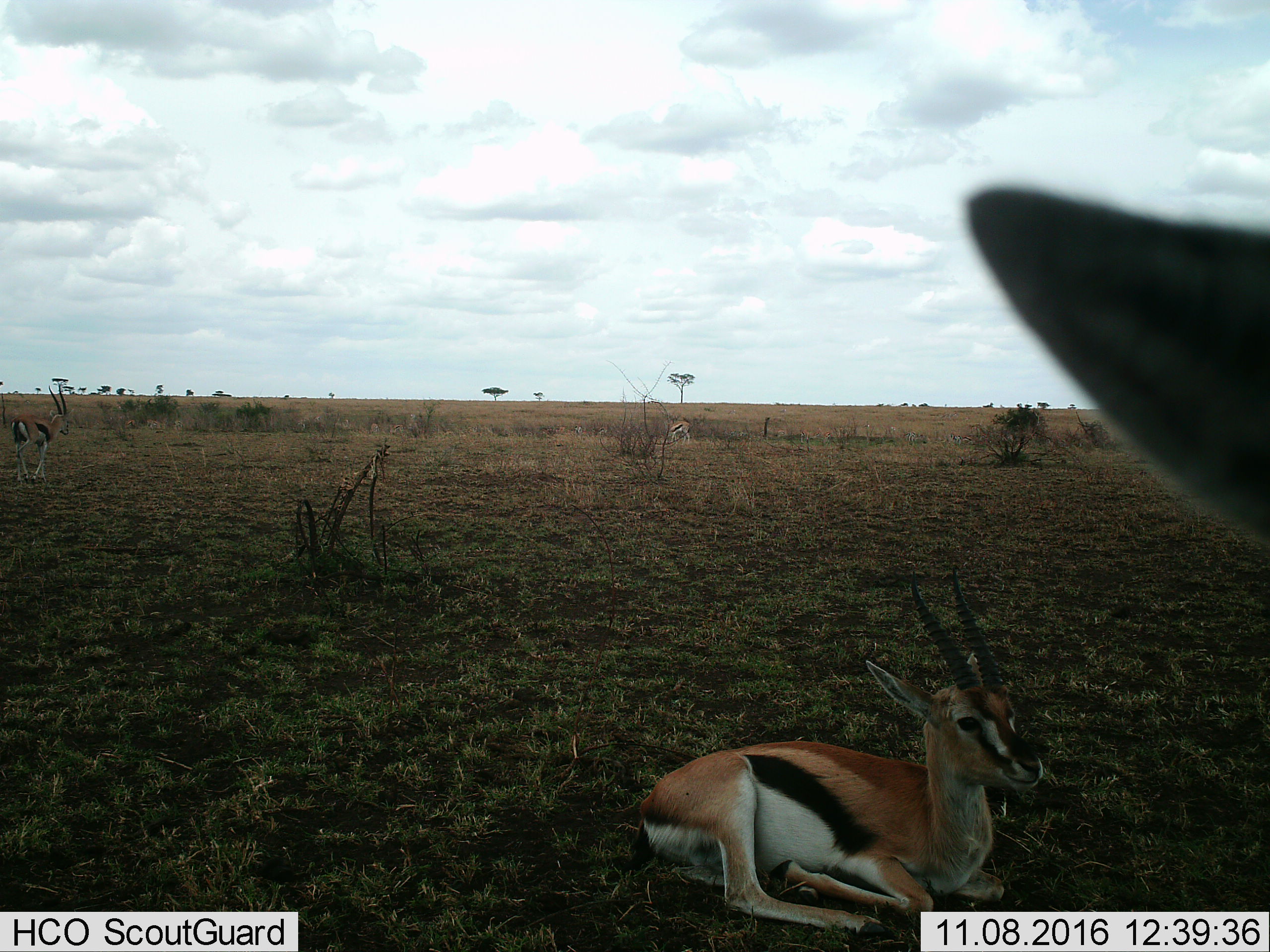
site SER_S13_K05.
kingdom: Animalia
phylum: Chordata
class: Mammalia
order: Artiodactyla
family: Bovidae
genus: Eudorcas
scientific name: Eudorcas thomsonii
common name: thomson's gazelle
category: gazellethomsons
Gazellethomsons (thomson's gazelle) (Eudorcas thomsonii), count 4. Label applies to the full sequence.